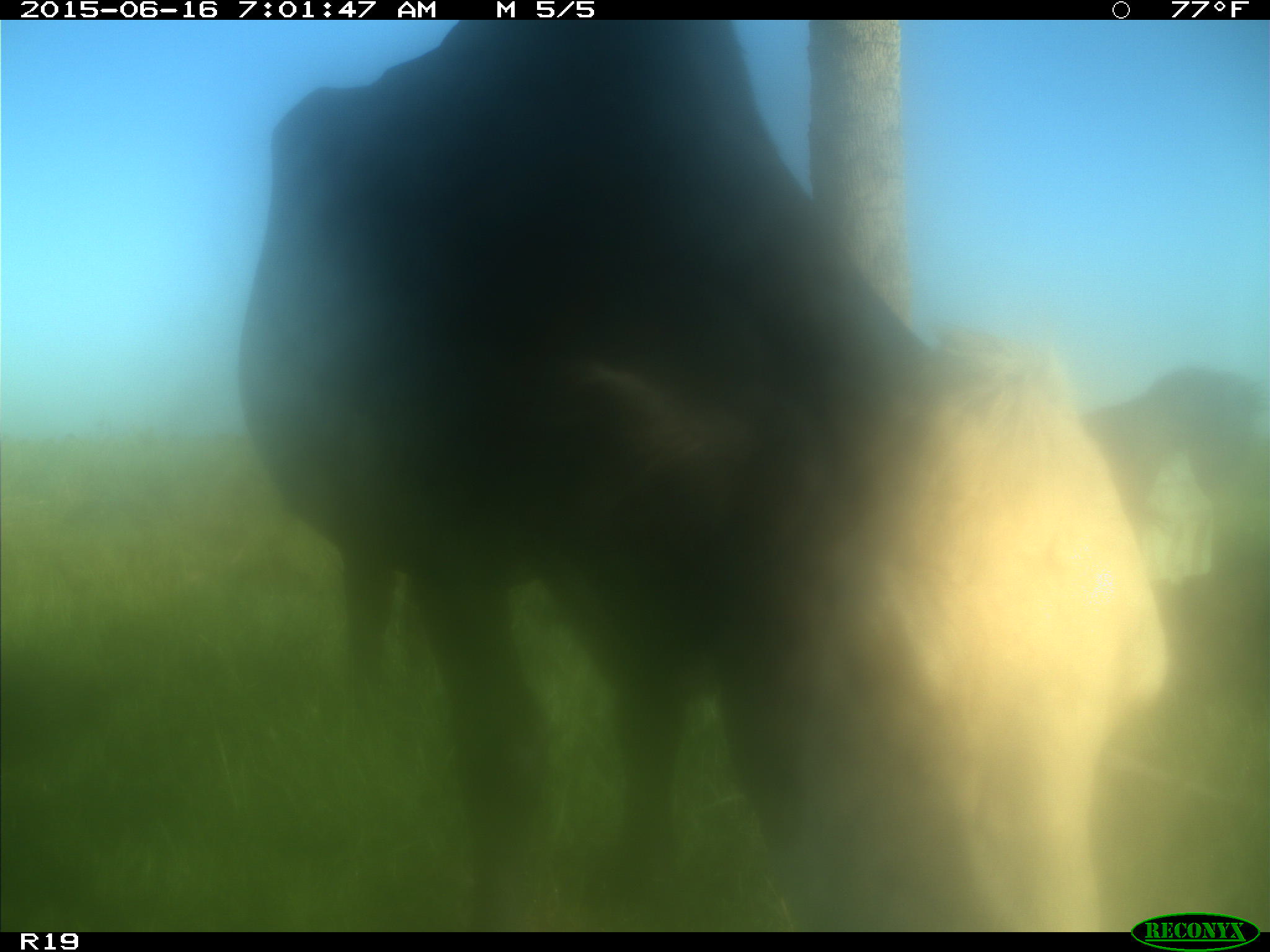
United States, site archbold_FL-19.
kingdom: Animalia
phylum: Chordata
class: Mammalia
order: Artiodactyla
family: Bovidae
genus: Bos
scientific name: Bos taurus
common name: domestic cow